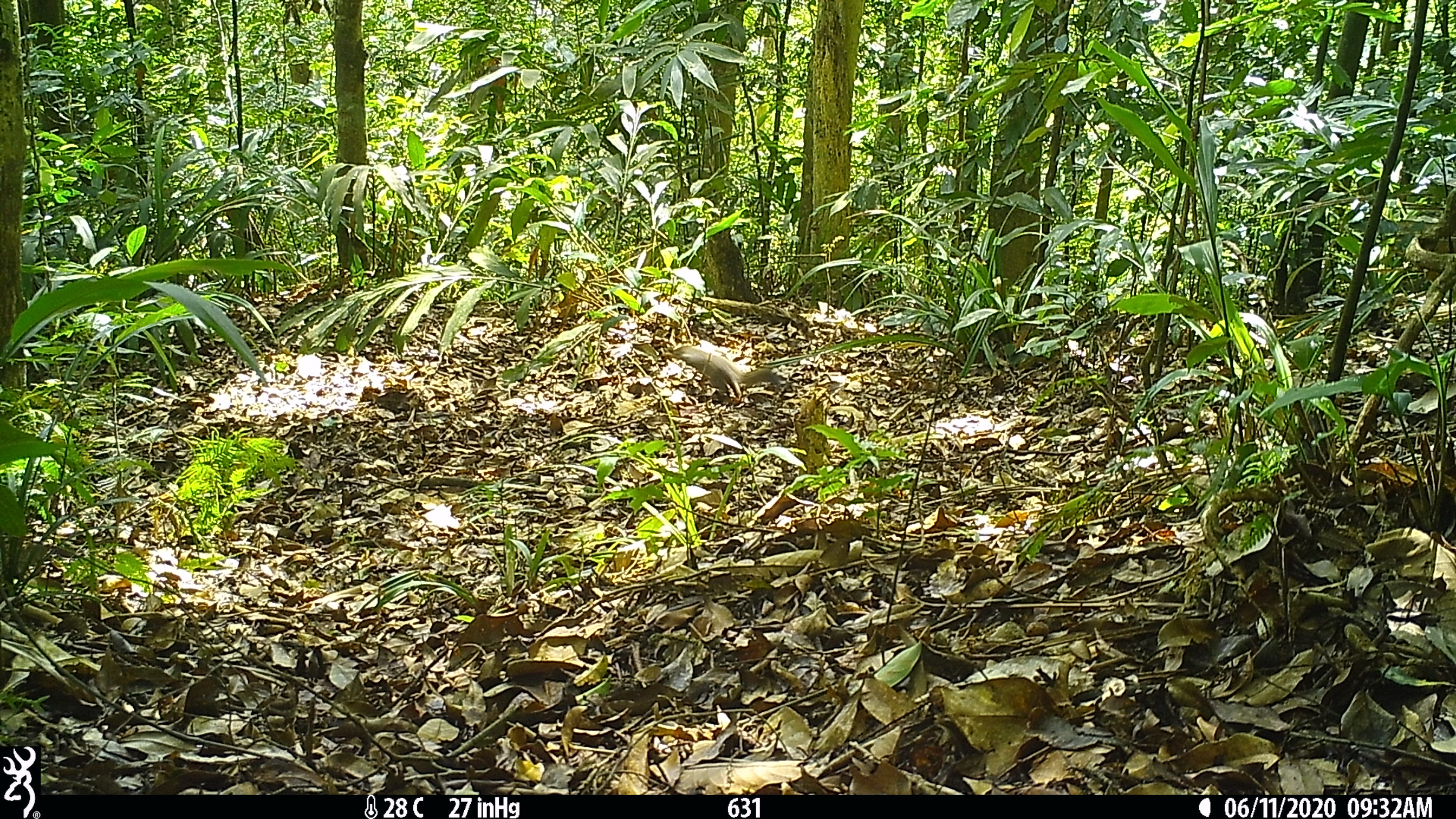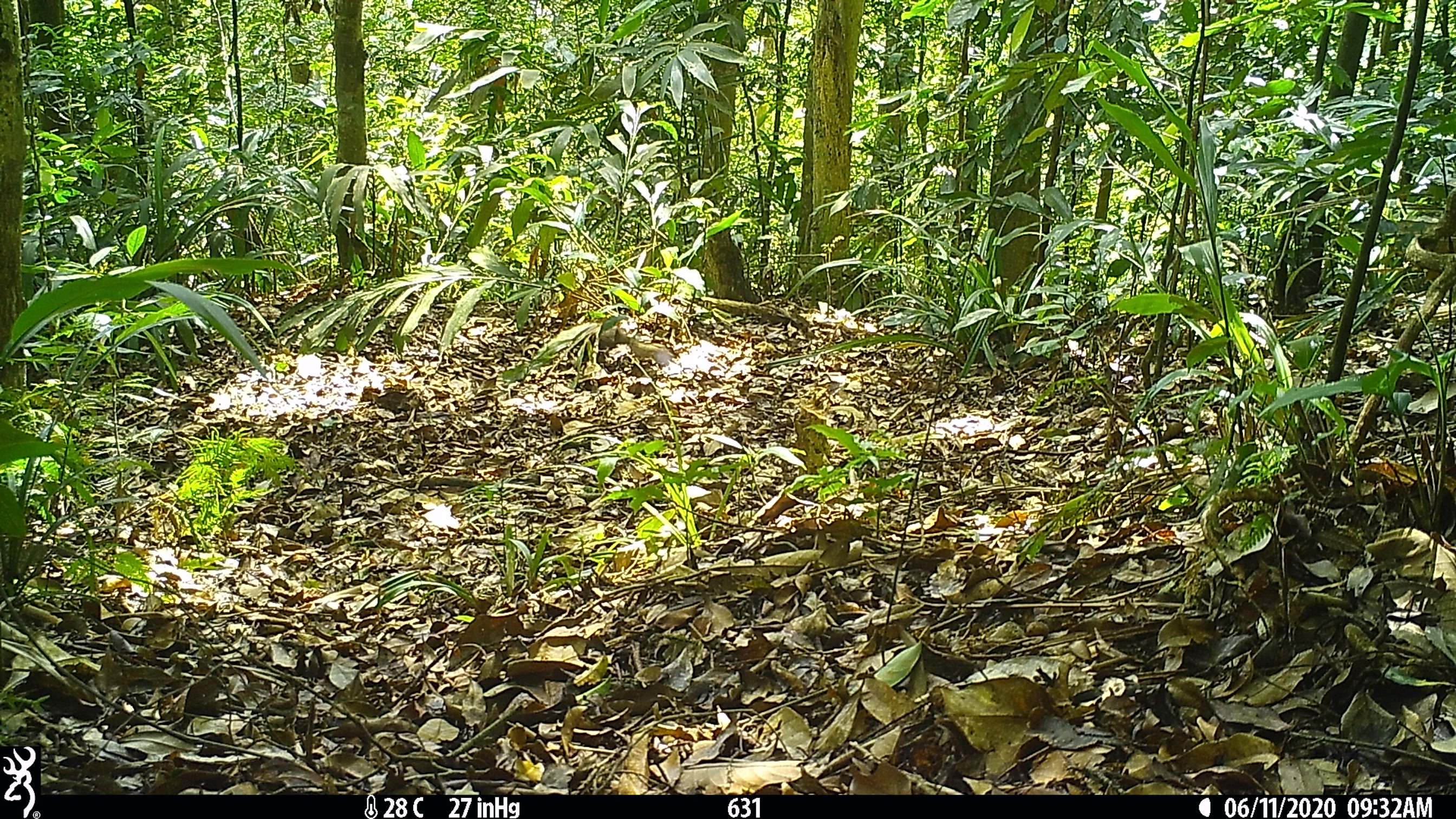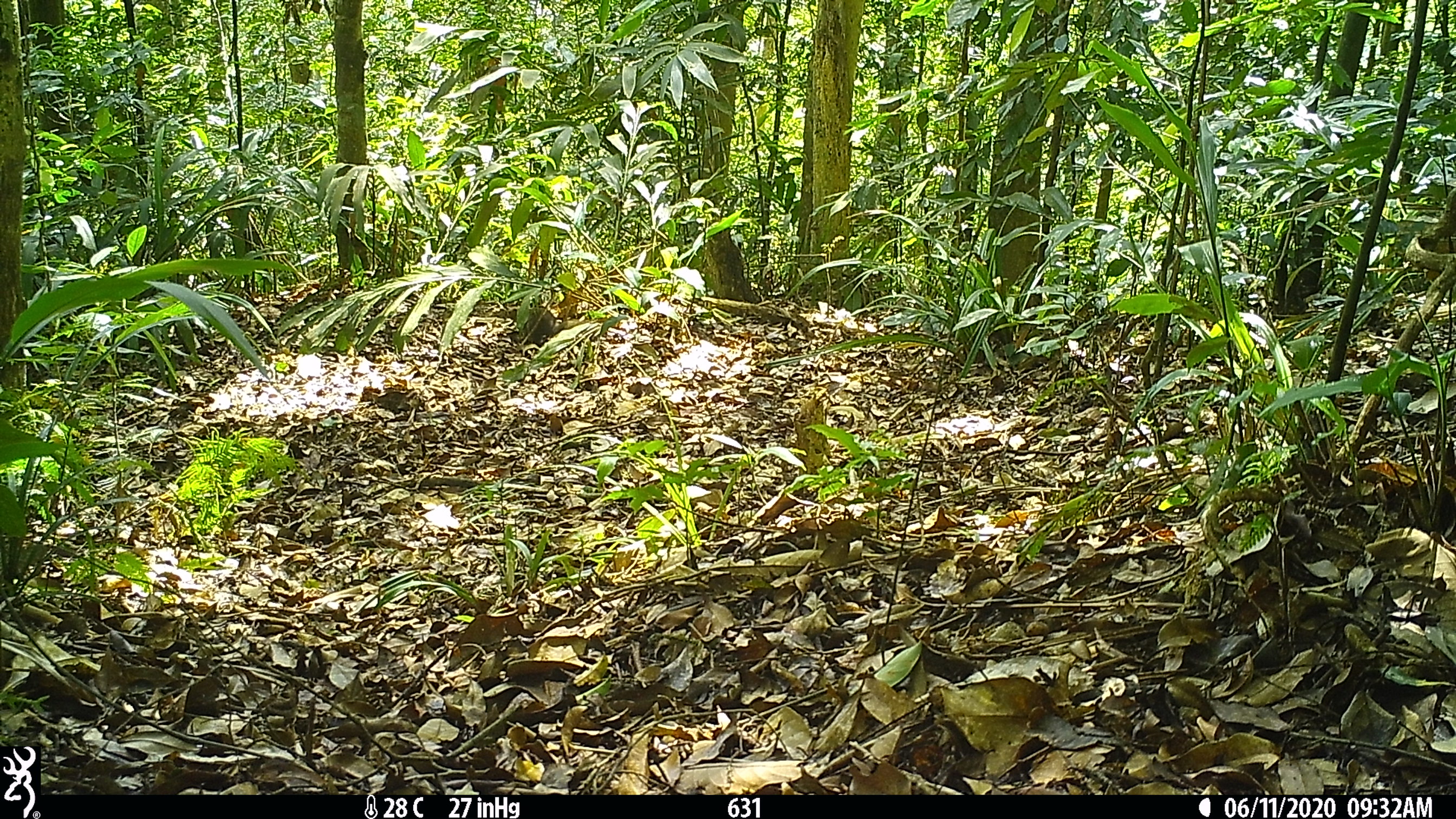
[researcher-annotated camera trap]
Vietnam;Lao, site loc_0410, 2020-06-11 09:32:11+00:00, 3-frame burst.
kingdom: Animalia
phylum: Chordata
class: Mammalia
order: Rodentia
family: Sciuridae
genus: Callosciurus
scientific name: Callosciurus erythraeus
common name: pallas's squirrel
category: pallass squirrel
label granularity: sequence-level